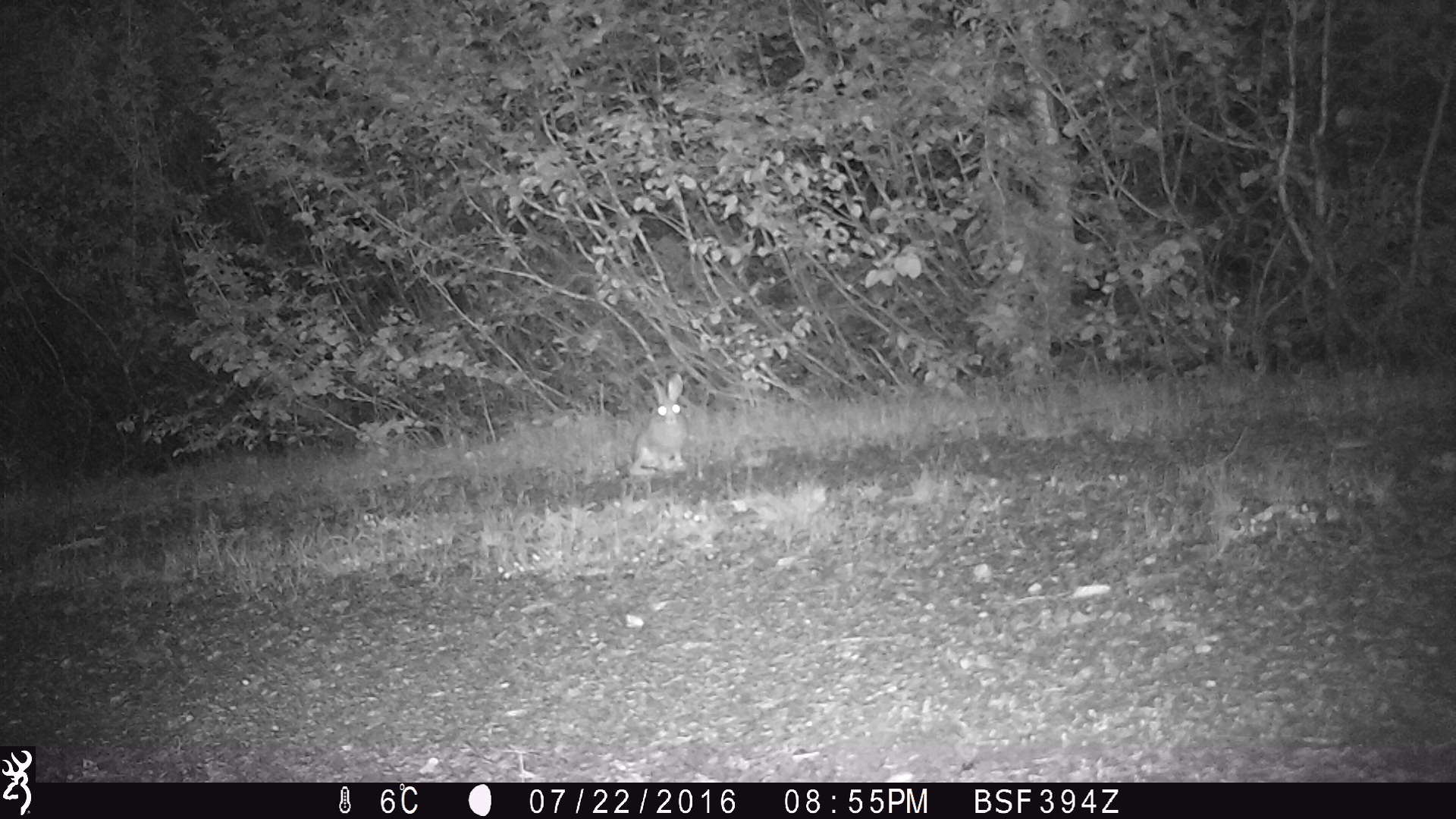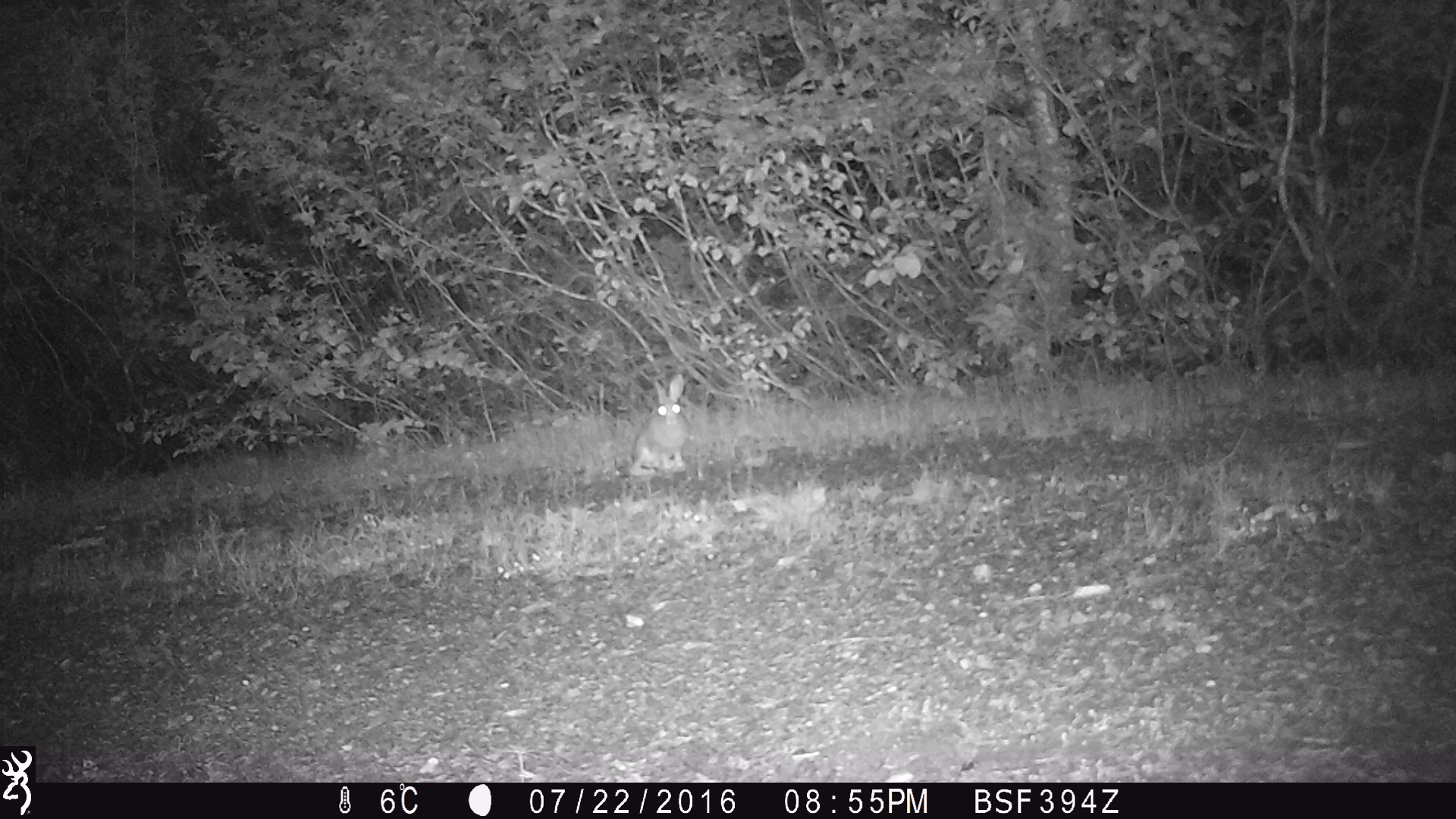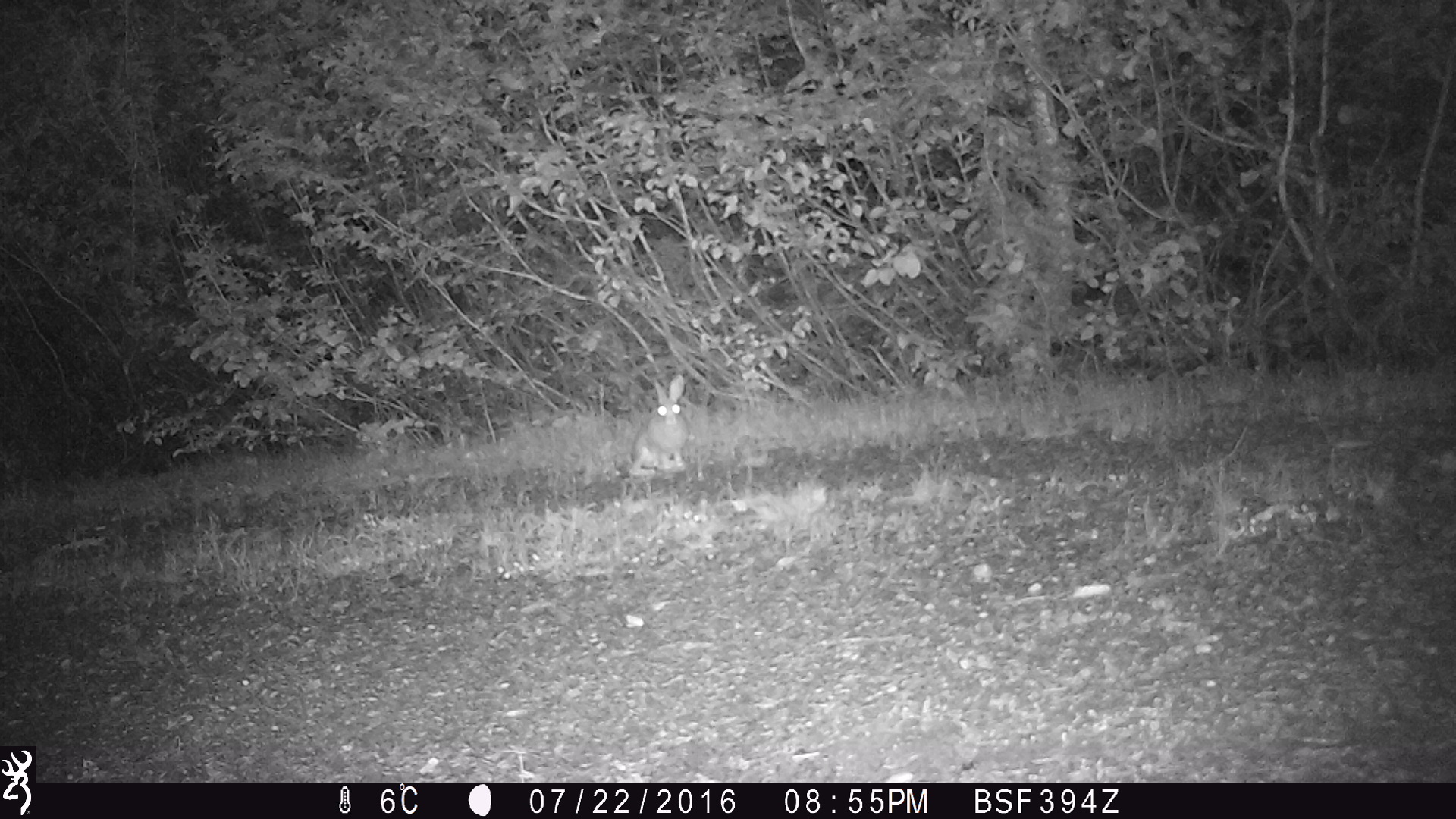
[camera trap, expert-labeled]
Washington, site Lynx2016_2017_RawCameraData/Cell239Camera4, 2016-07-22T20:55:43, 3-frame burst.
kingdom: Animalia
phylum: Chordata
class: Mammalia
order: Lagomorpha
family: Leporidae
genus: Lepus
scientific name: Lepus americanus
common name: snowshoe hare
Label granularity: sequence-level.